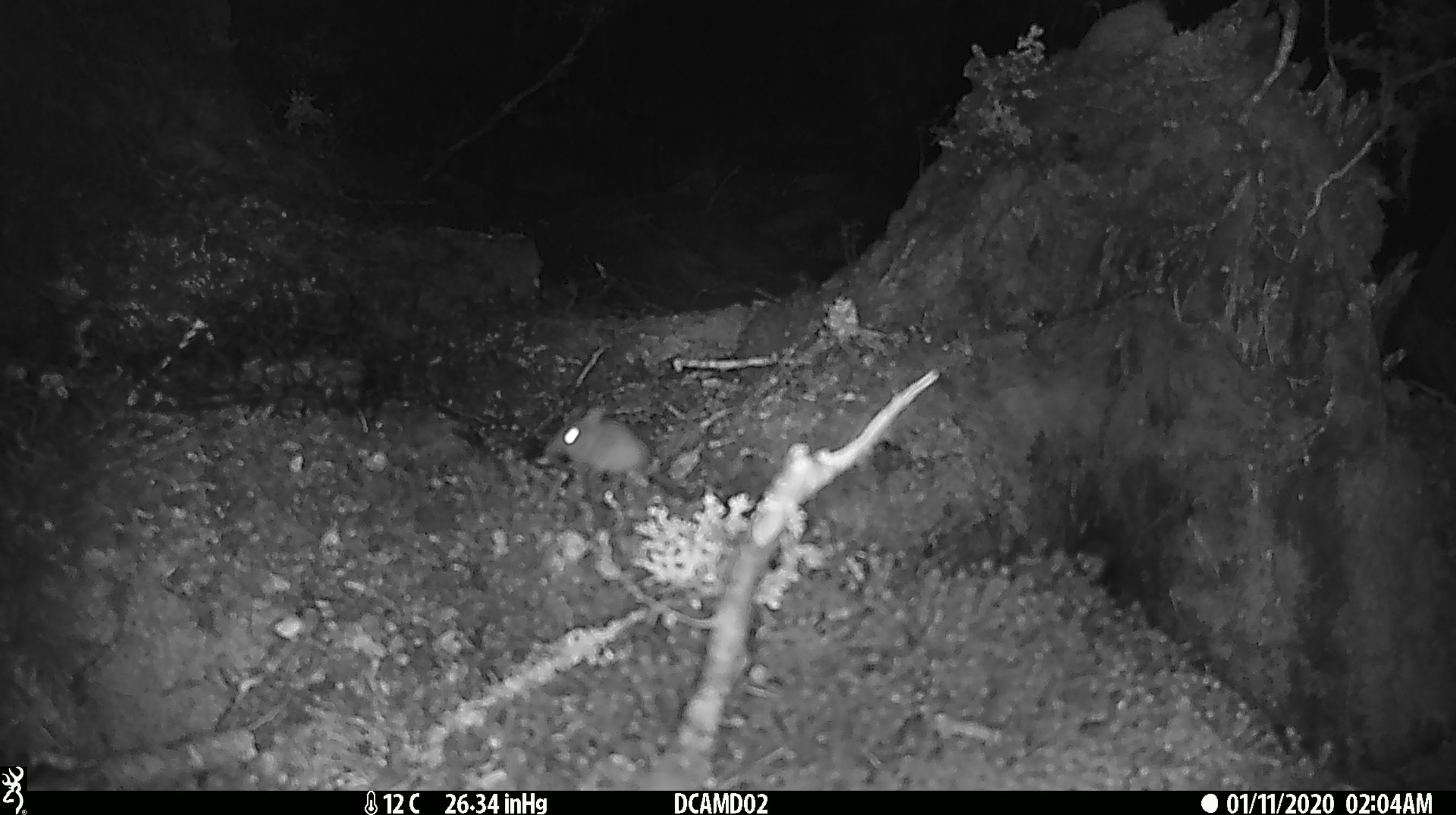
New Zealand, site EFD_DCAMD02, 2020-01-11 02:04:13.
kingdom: Animalia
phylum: Chordata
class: Mammalia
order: Rodentia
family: Muridae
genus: Mus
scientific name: Mus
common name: mouse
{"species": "mouse (Mus)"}